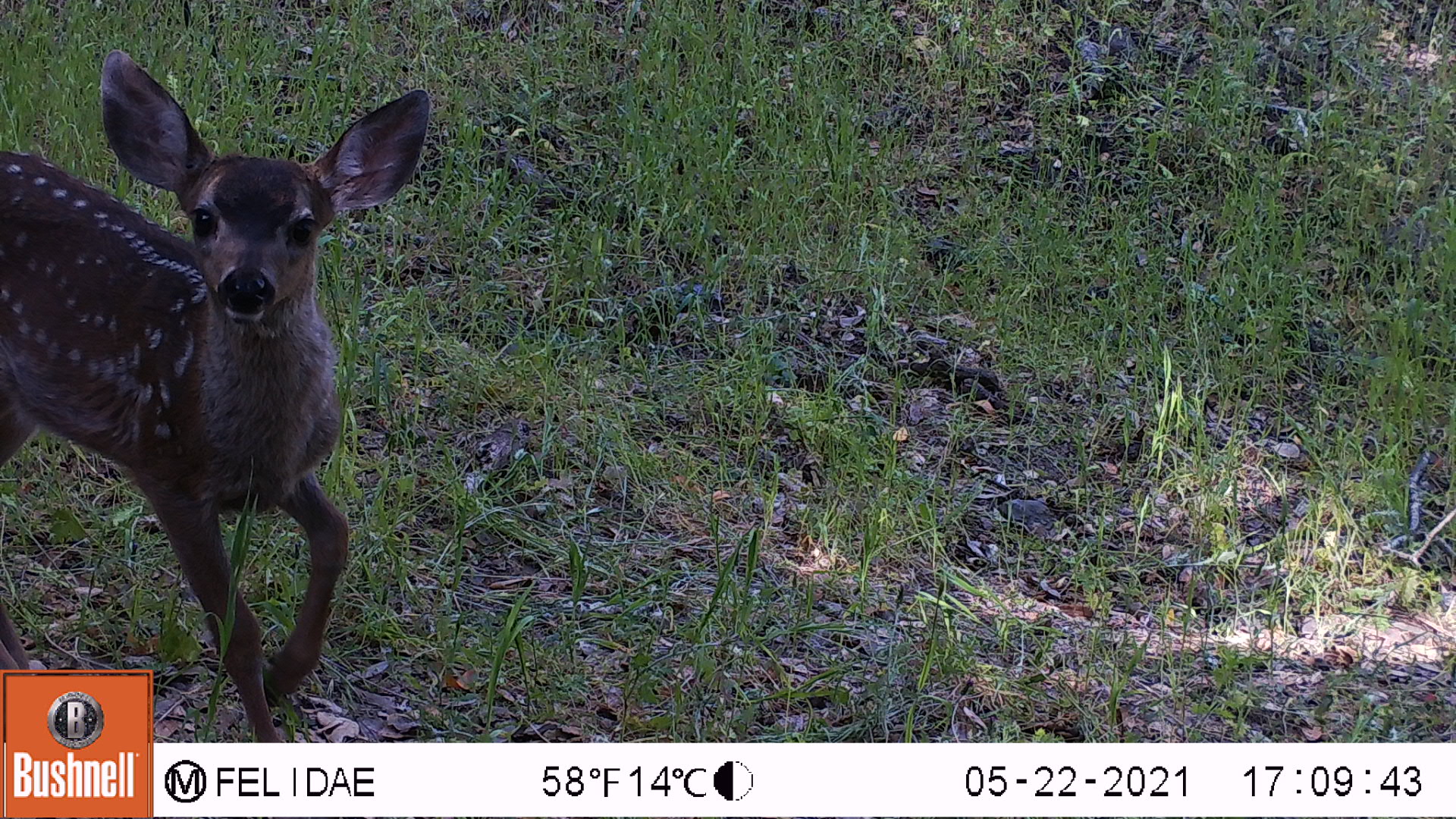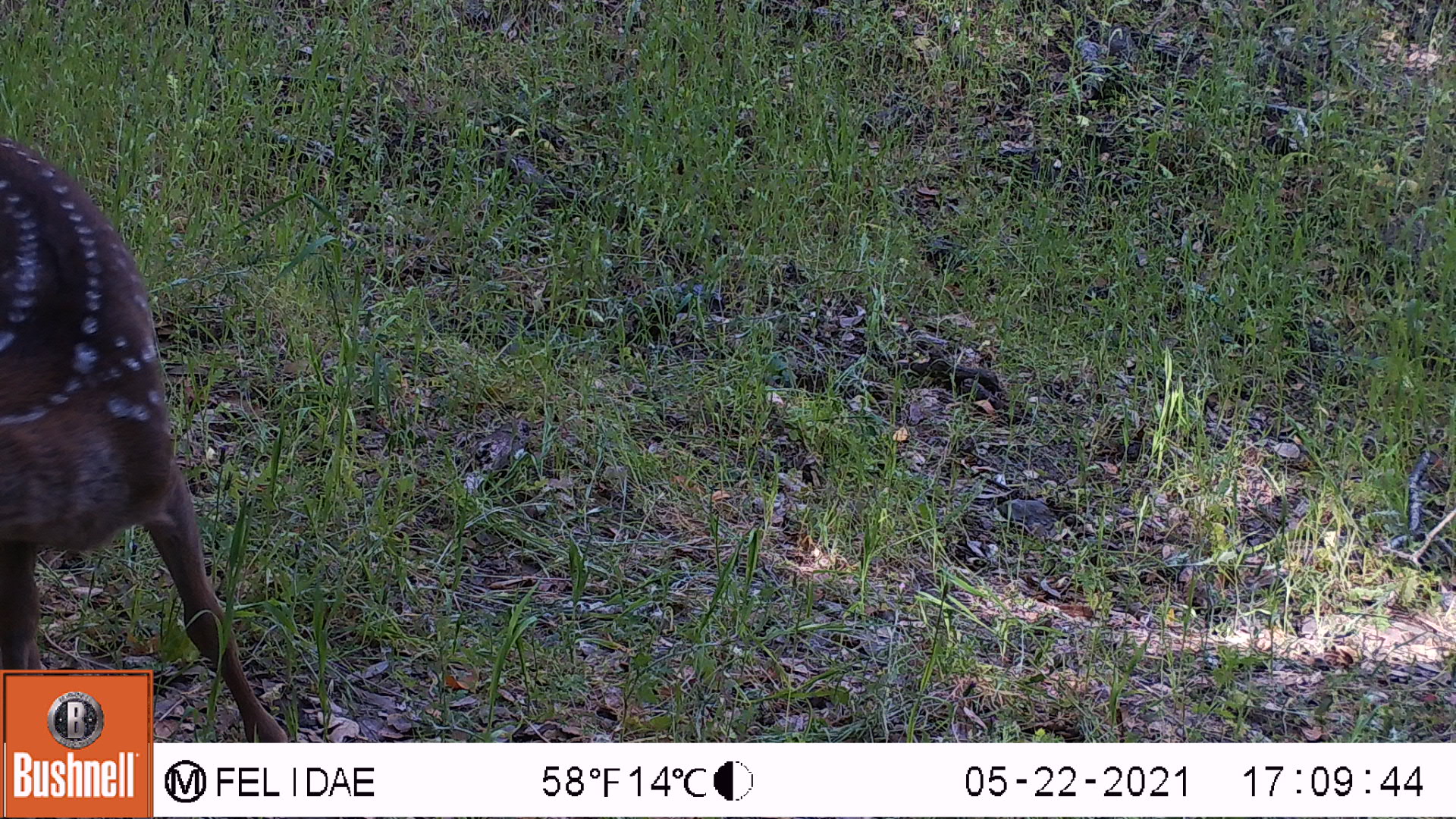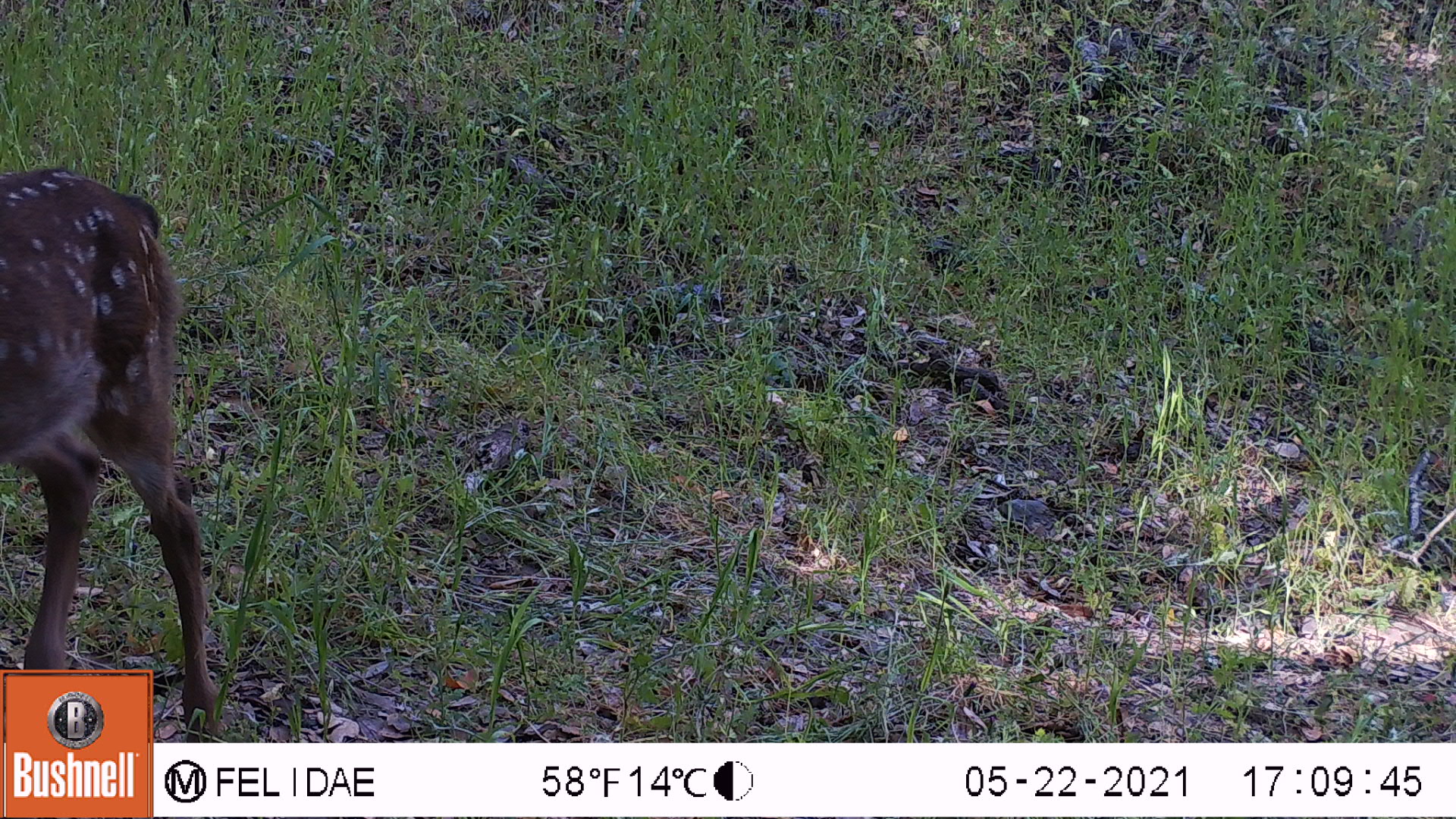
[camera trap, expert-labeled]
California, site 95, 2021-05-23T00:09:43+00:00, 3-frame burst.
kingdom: Animalia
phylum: Chordata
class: Mammalia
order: Artiodactyla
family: Cervidae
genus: Odocoileus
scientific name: Odocoileus hemionus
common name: mule deer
Mule deer (Odocoileus hemionus).